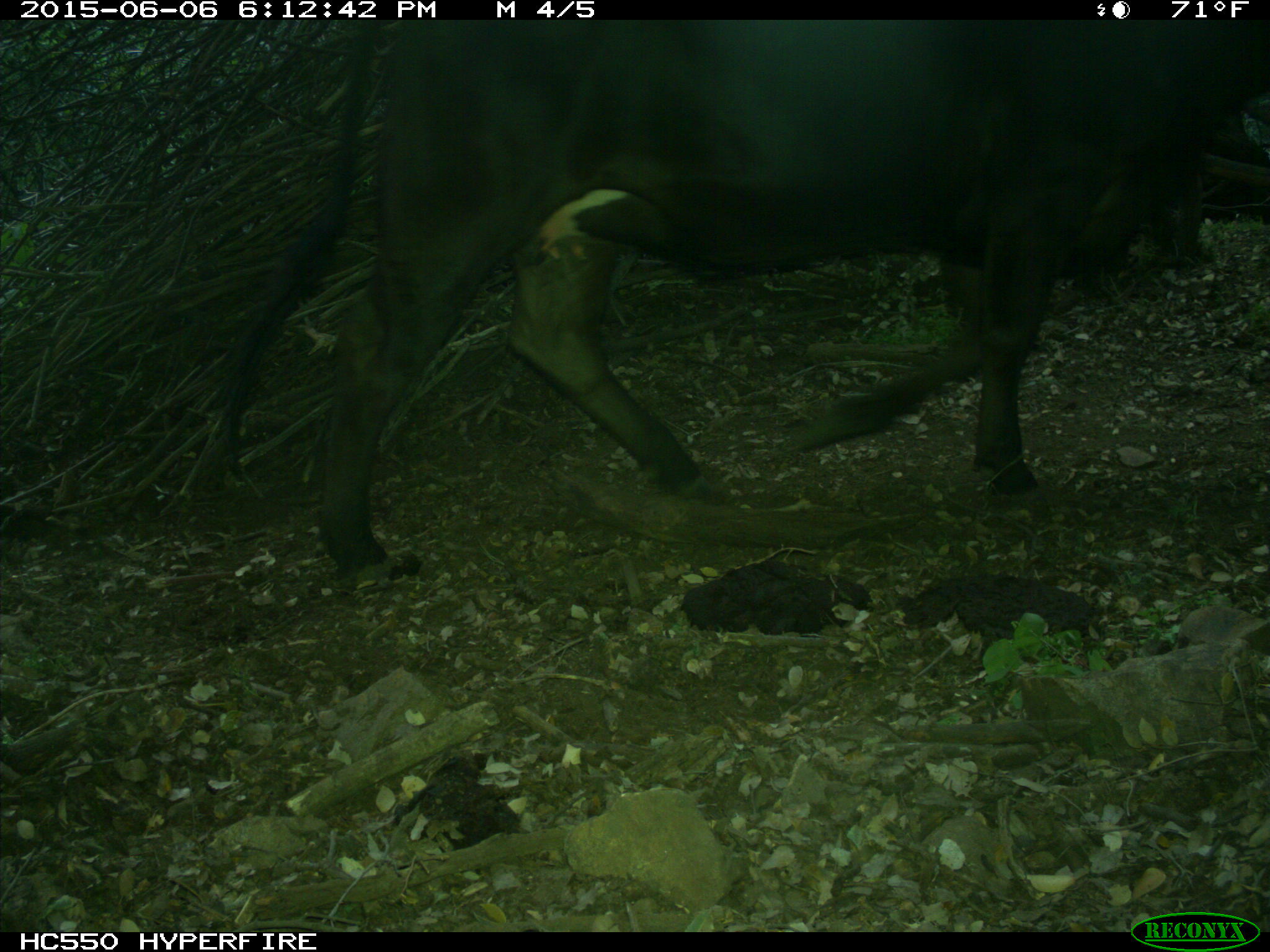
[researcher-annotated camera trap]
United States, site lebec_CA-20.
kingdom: Animalia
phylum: Chordata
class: Mammalia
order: Artiodactyla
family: Bovidae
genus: Bos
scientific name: Bos taurus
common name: domestic cow